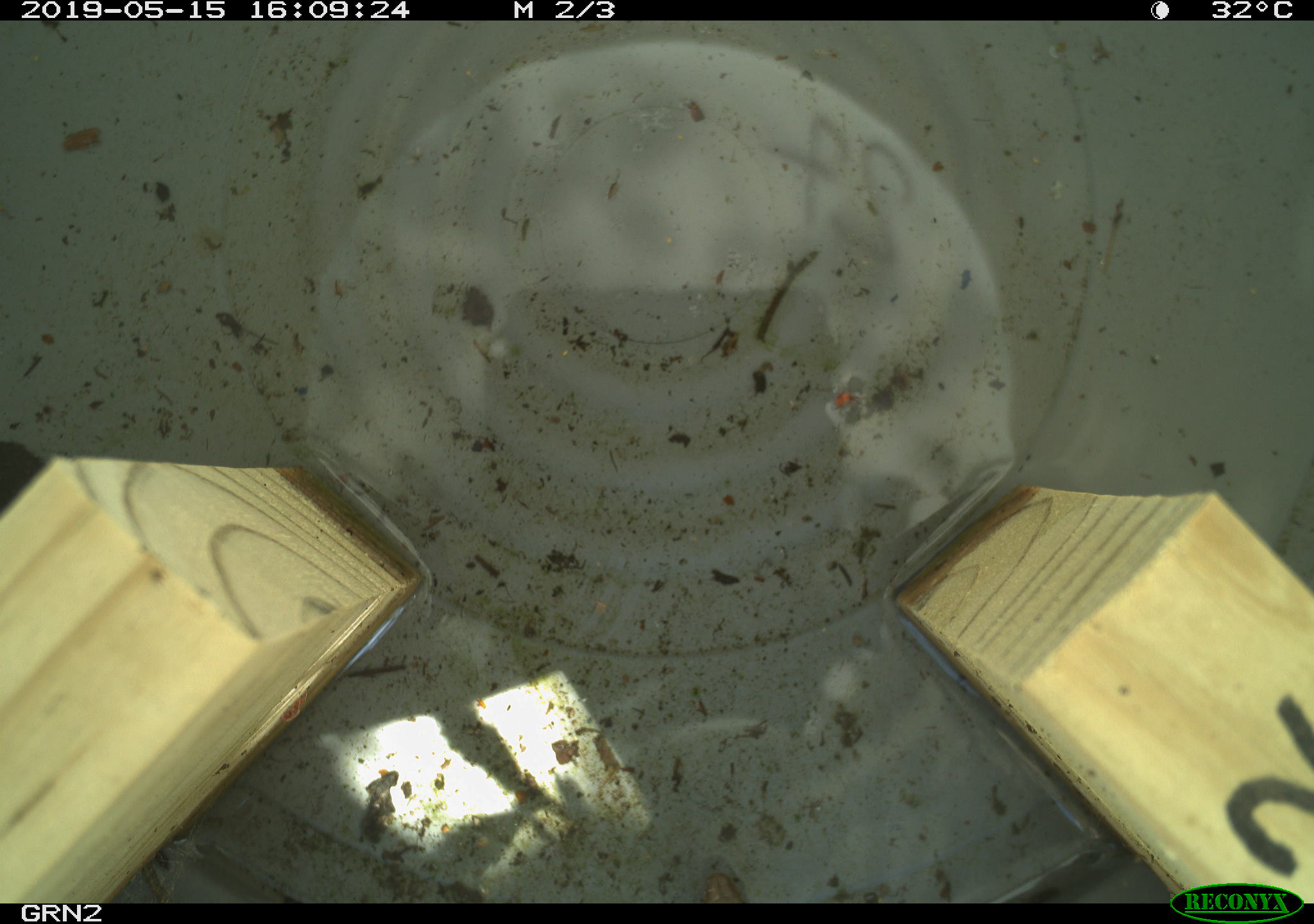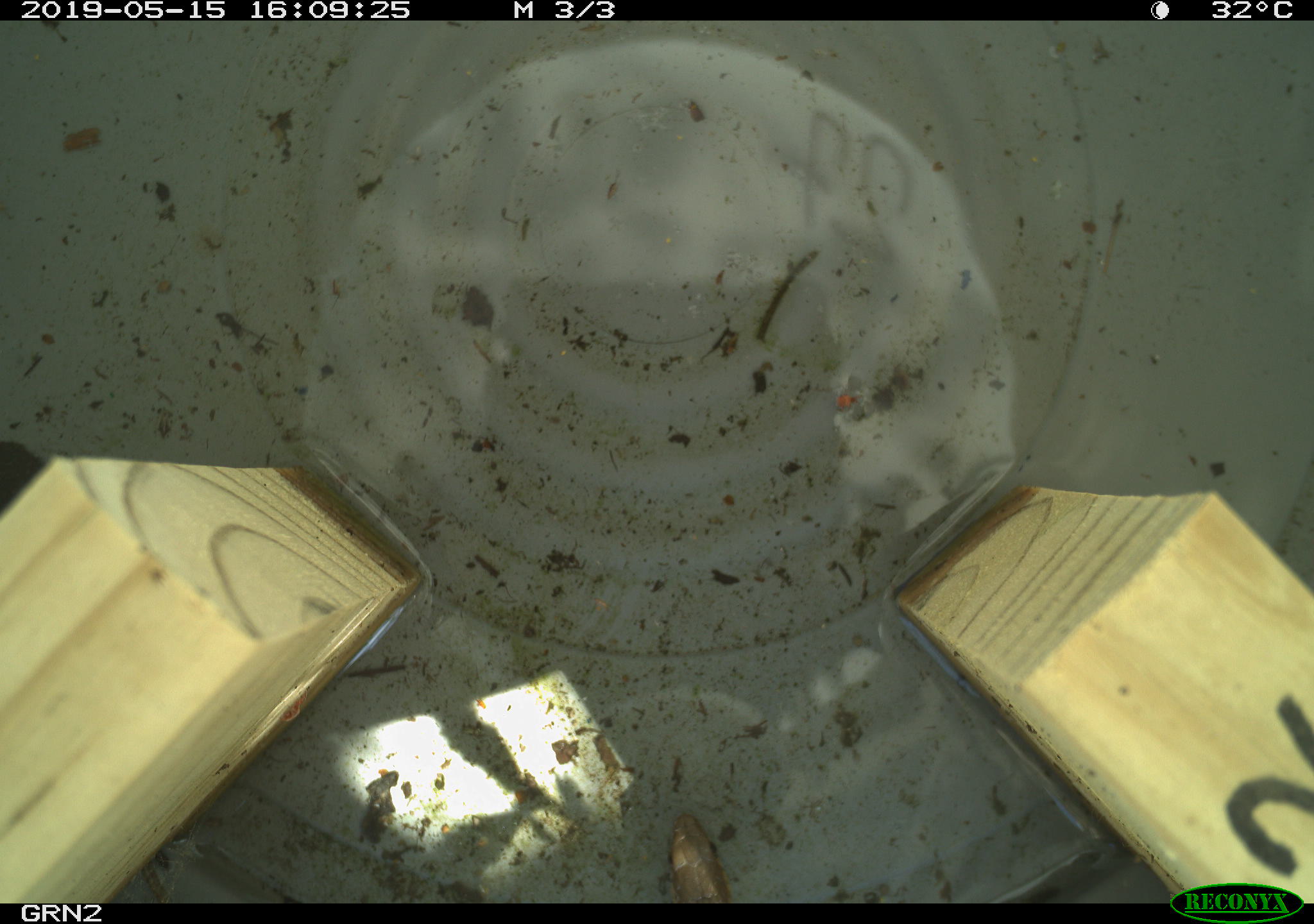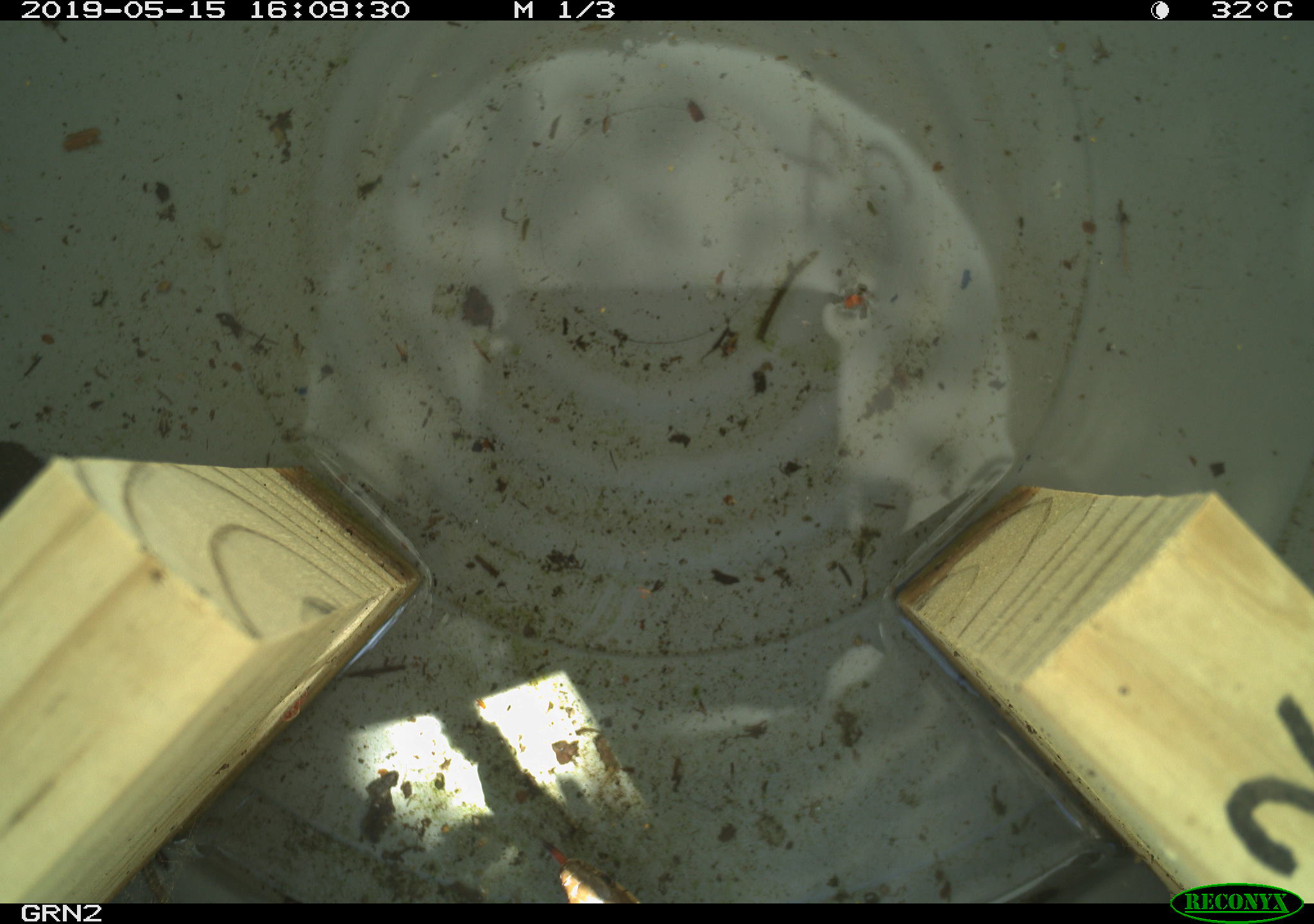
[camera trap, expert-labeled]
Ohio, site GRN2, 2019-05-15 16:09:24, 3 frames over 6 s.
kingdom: Animalia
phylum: Chordata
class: Reptilia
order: Squamata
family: Colubridae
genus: Thamnophis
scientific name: Thamnophis sirtalis sirtalis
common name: eastern gartersnake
Eastern gartersnake (Thamnophis sirtalis sirtalis).